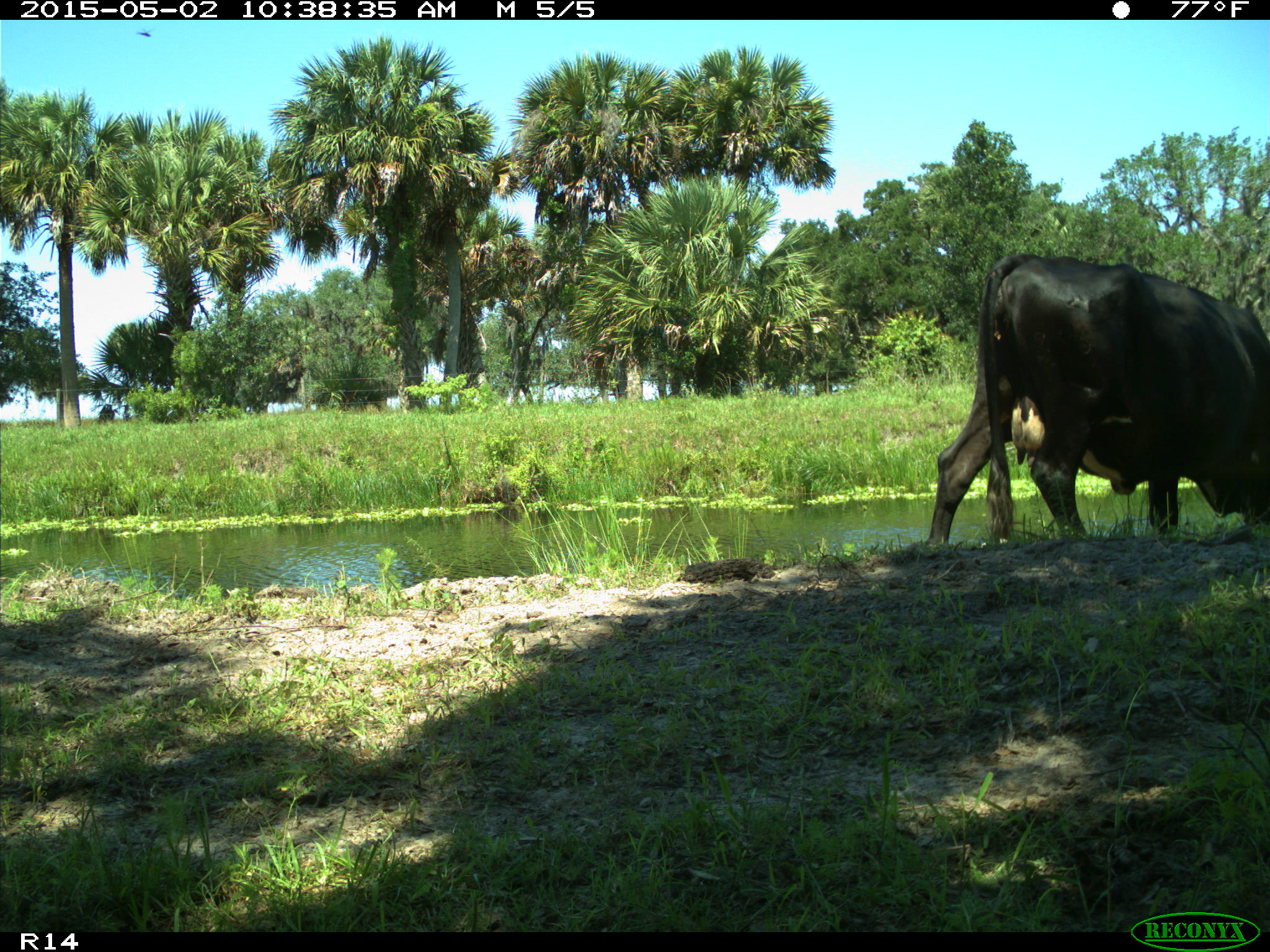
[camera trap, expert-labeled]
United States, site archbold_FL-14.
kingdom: Animalia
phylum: Chordata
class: Mammalia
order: Artiodactyla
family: Bovidae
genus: Bos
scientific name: Bos taurus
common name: domestic cow